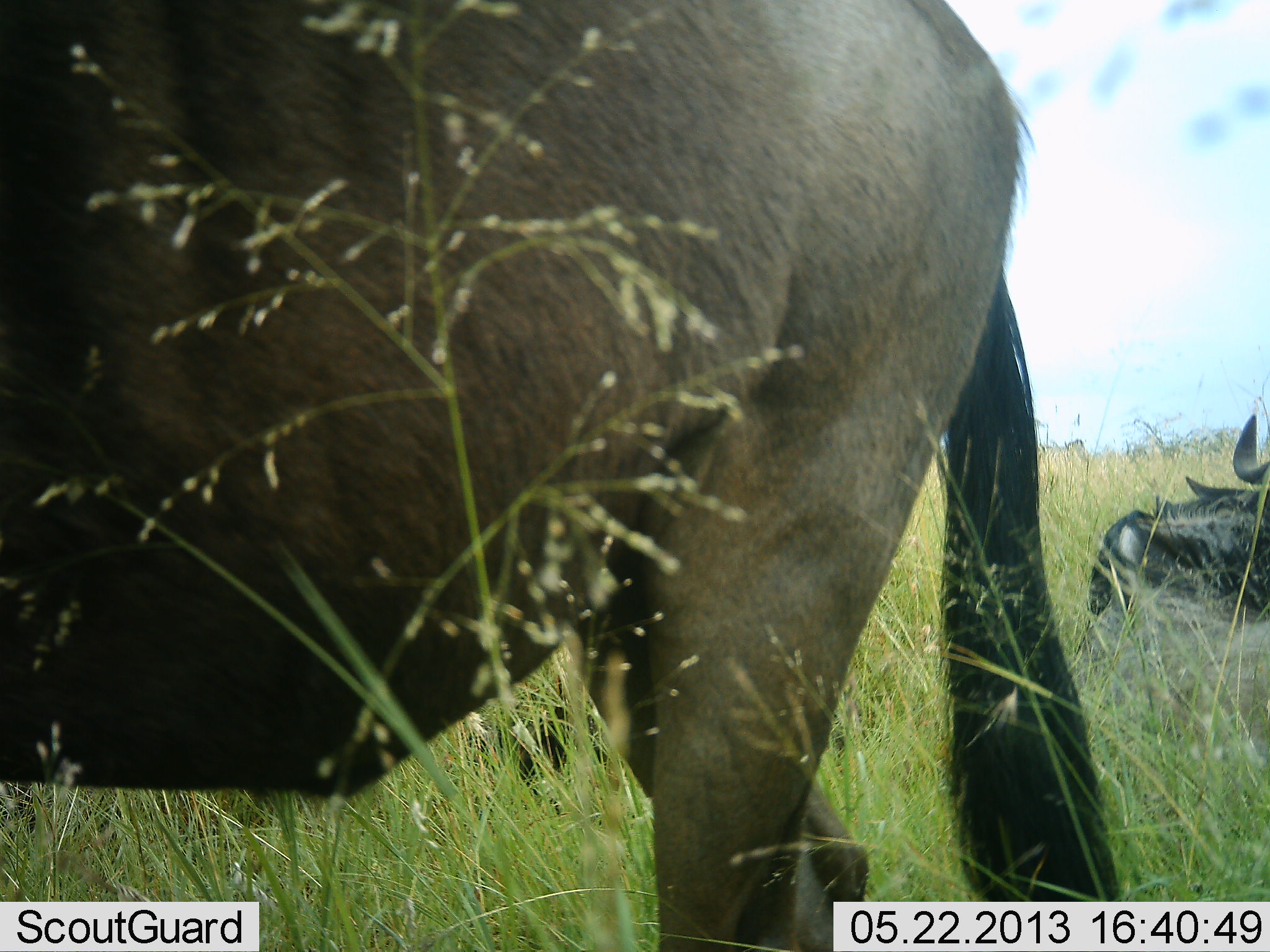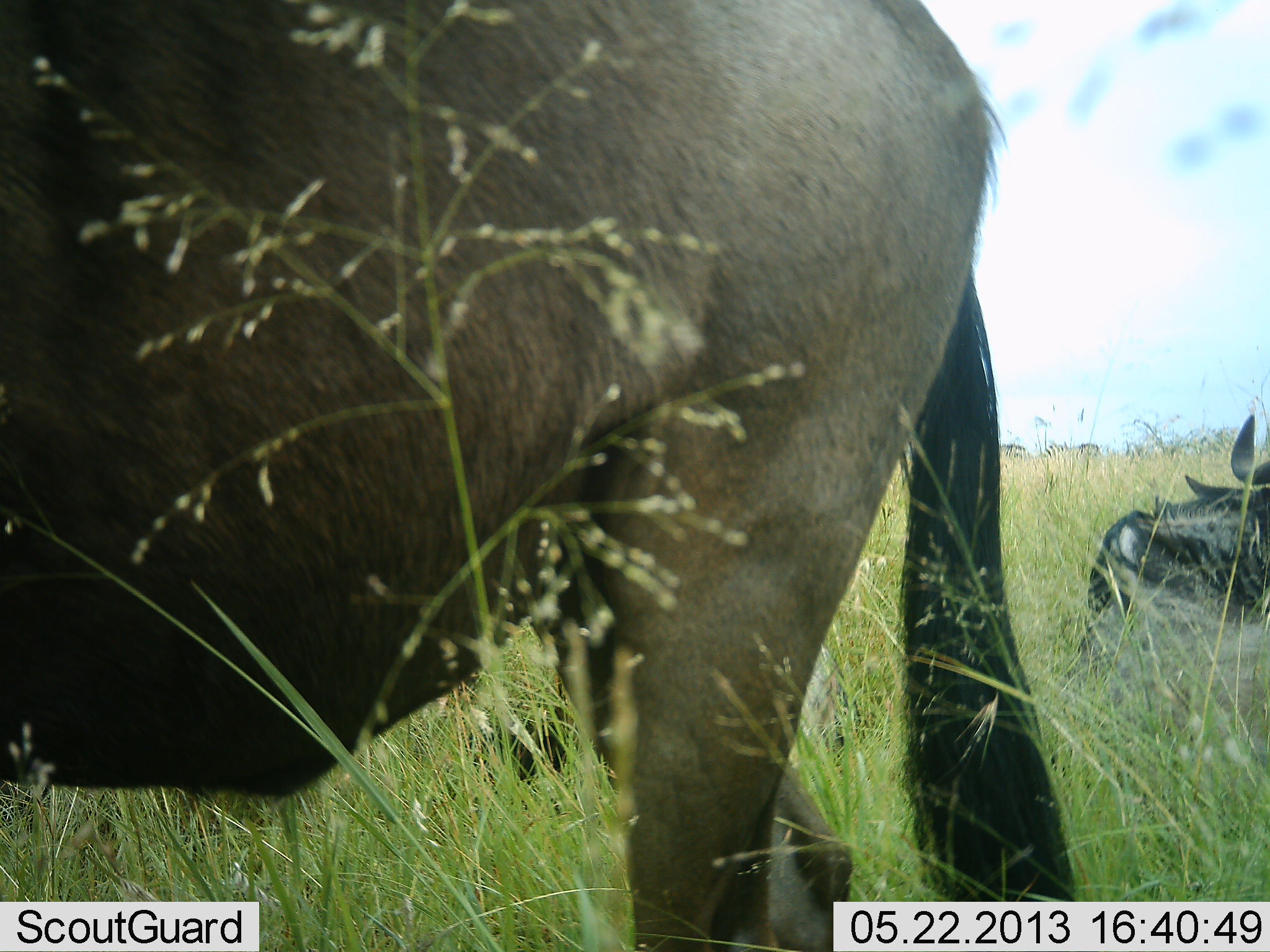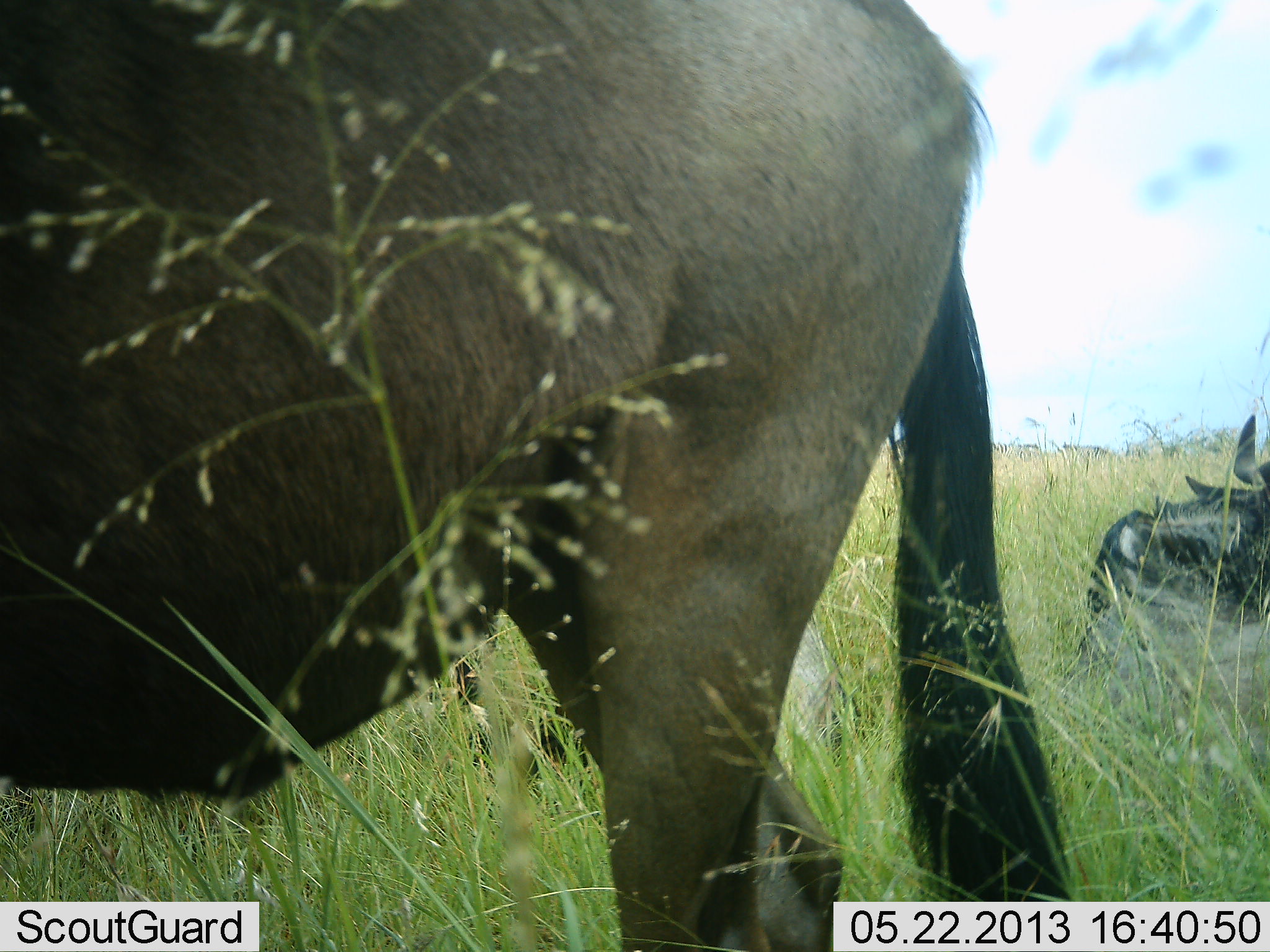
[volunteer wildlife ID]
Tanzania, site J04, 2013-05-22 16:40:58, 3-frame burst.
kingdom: Animalia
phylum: Chordata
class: Mammalia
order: Artiodactyla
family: Bovidae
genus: Connochaetes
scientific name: Connochaetes taurinus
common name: blue wildebeest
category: wildebeest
Wildebeest (blue wildebeest) (Connochaetes taurinus), count 2. Behavior (volunteer vote fractions): standing 60%, resting 80%, moving 20%, interacting 0%. Young present (vote fraction): 0%. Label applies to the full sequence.